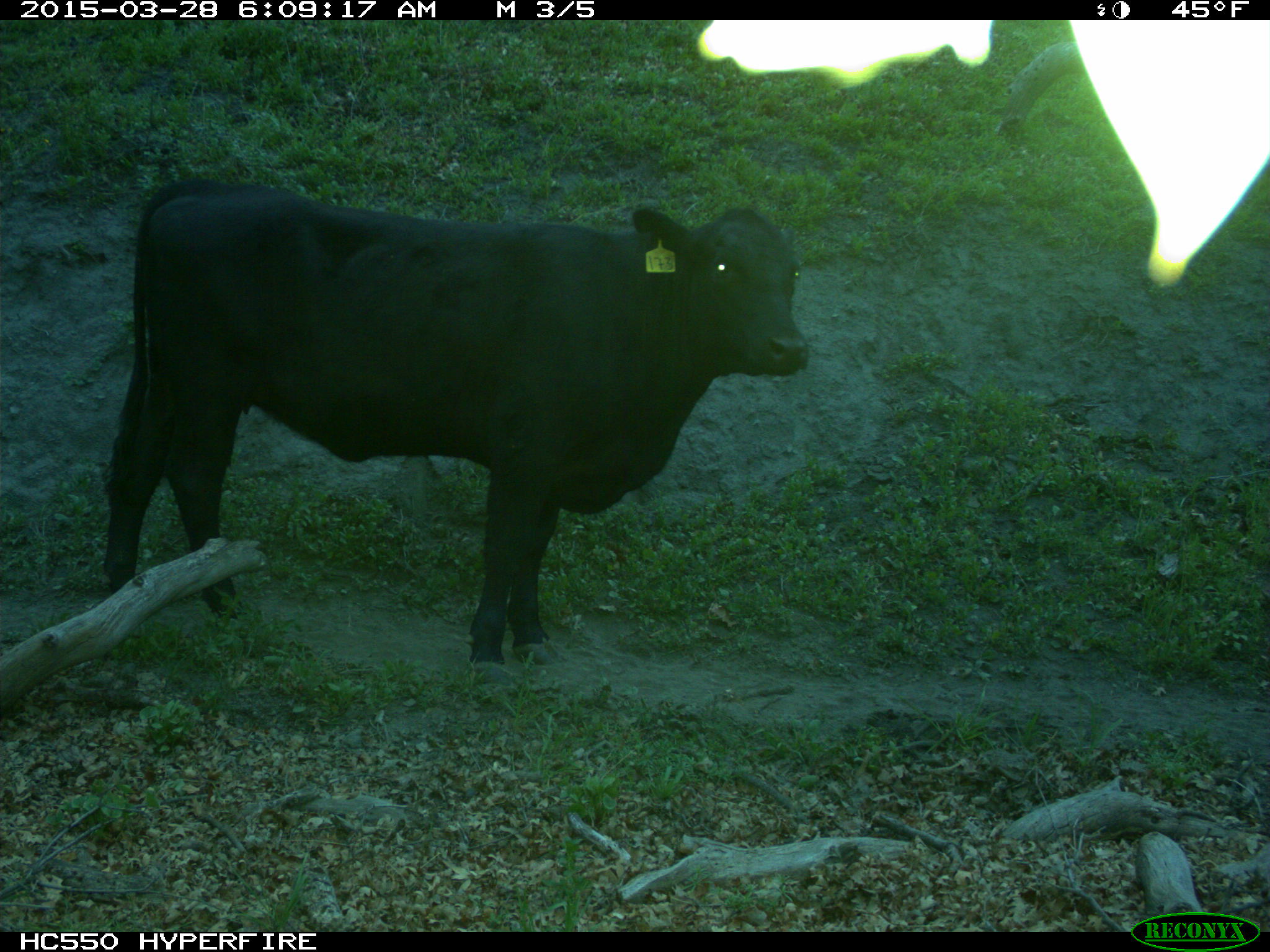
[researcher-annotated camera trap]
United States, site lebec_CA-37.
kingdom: Animalia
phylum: Chordata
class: Mammalia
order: Artiodactyla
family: Bovidae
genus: Bos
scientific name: Bos taurus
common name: domestic cow